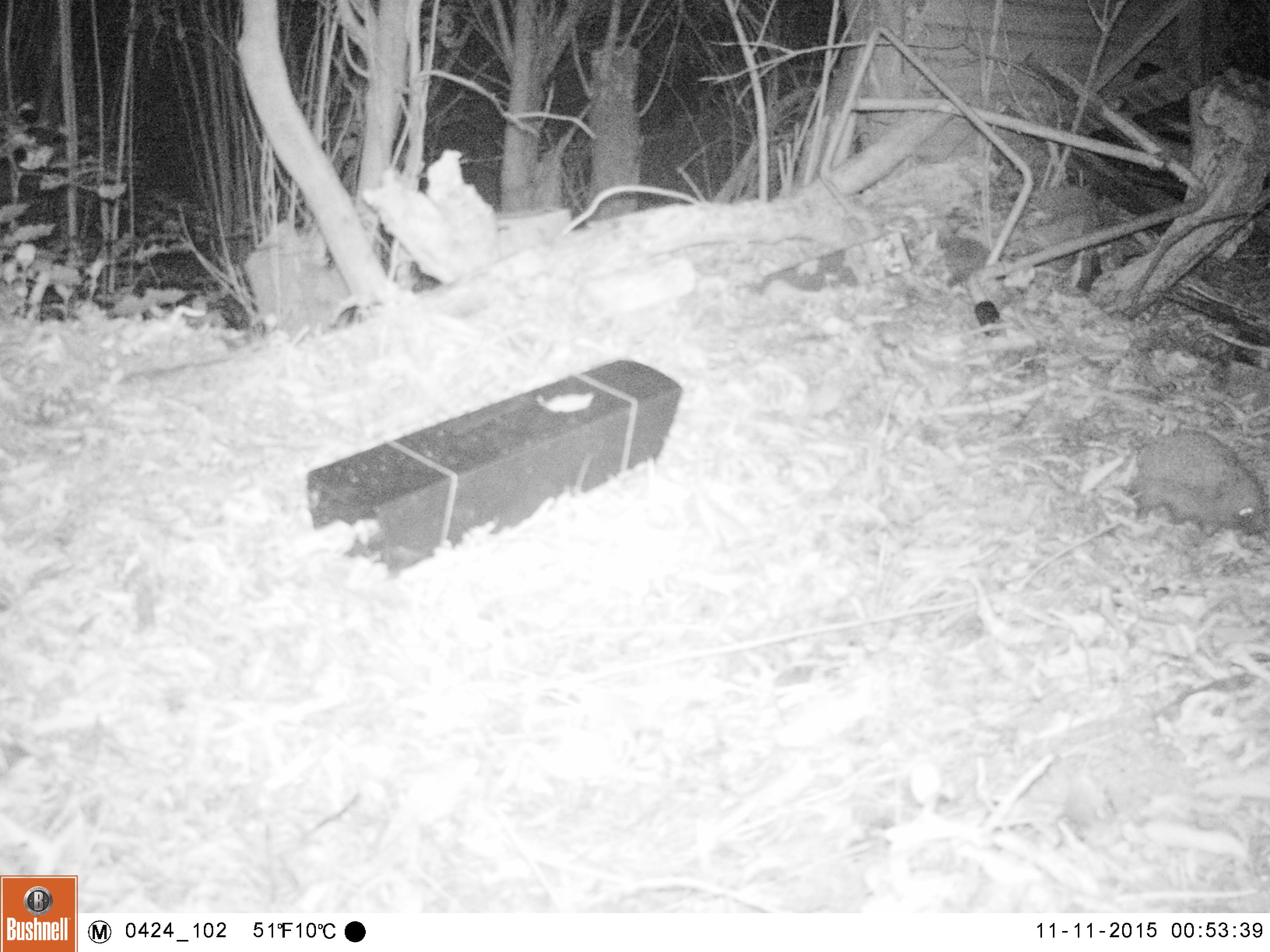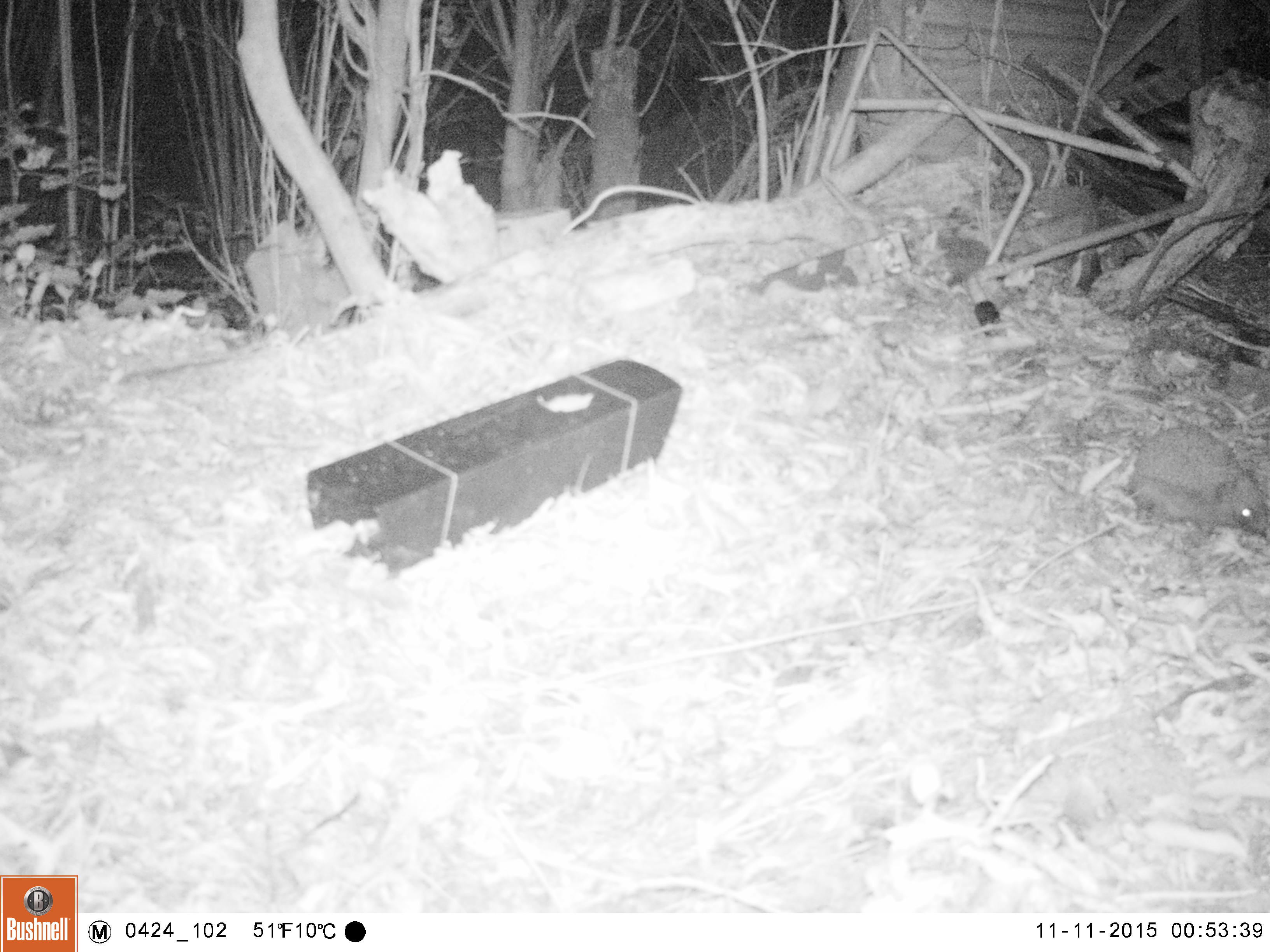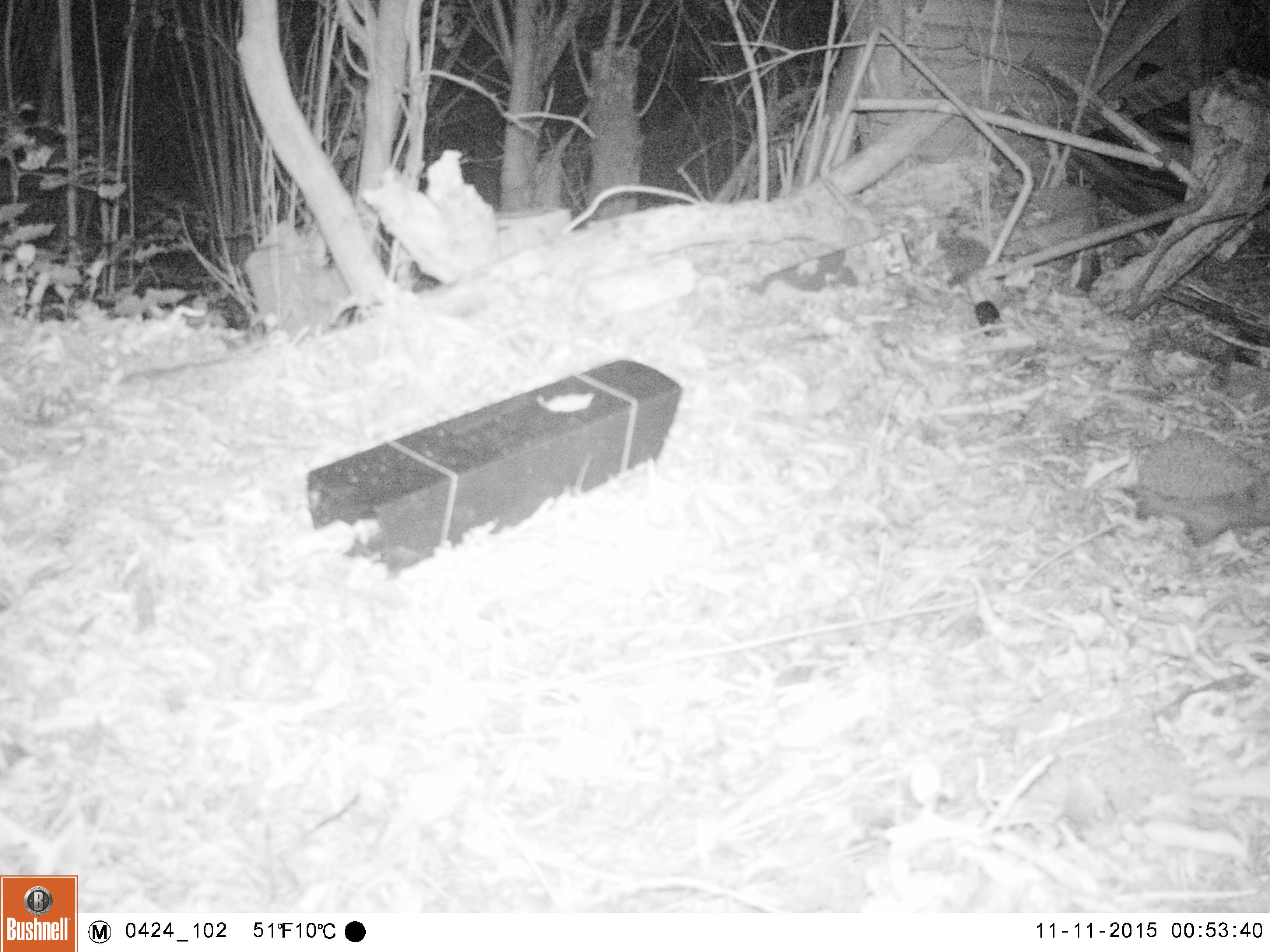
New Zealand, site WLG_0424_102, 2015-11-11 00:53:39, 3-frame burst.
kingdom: Animalia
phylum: Chordata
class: Mammalia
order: Eulipotyphla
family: Erinaceidae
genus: Erinaceus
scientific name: Erinaceus europaeus europaeus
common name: european hedgehog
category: hedgehog